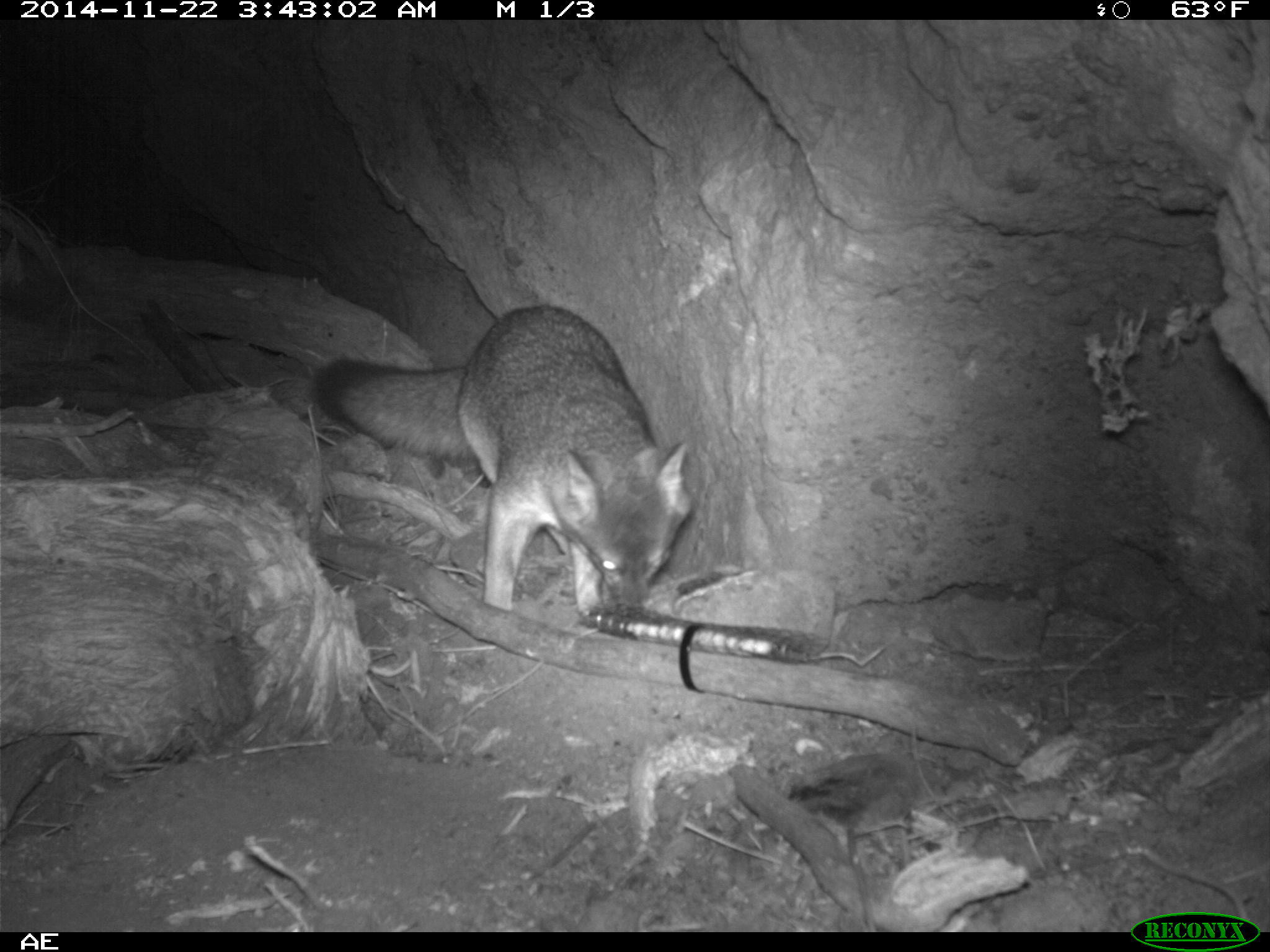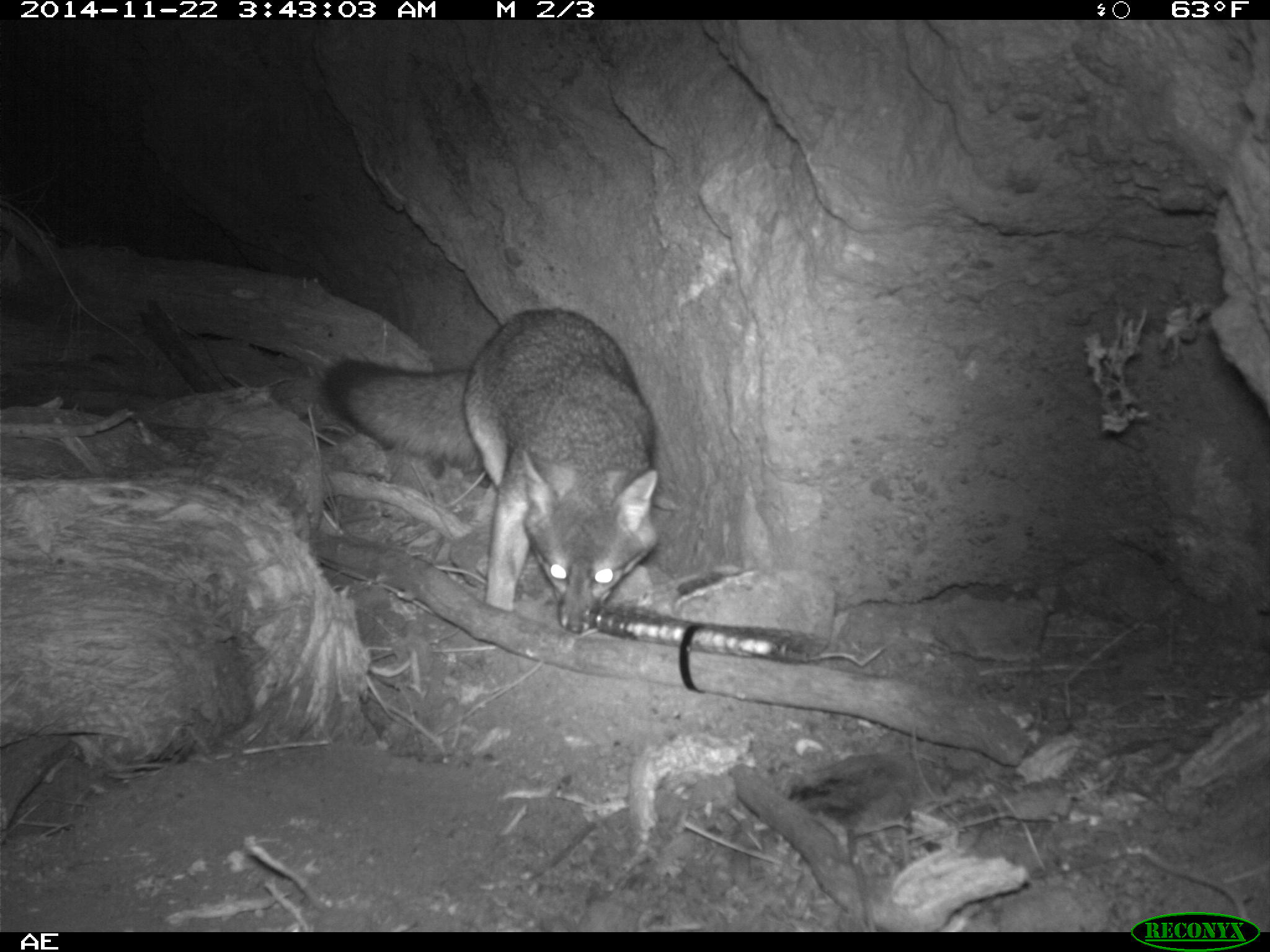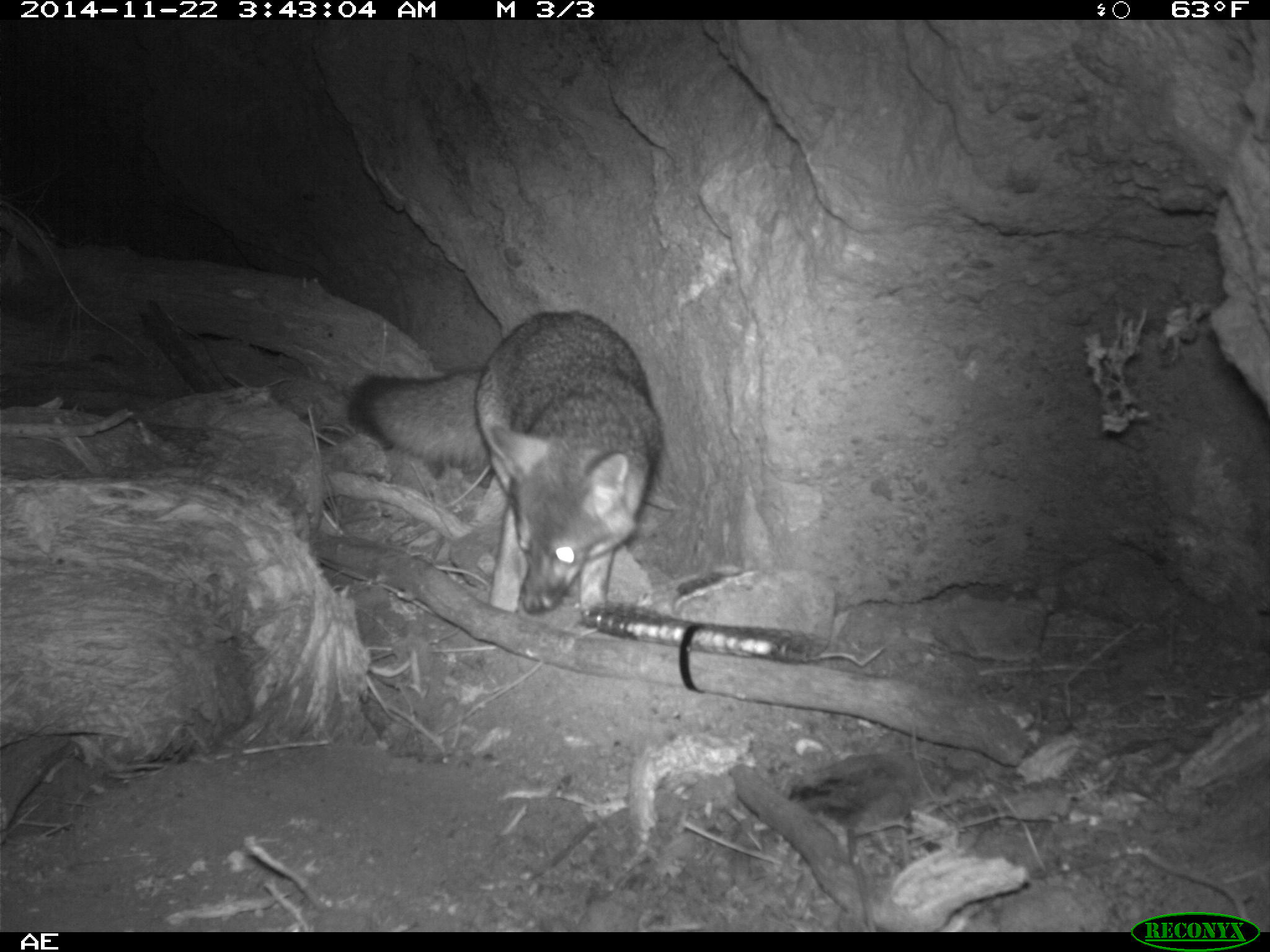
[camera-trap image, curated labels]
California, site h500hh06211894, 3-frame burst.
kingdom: Animalia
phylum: Chordata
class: Mammalia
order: Carnivora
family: Canidae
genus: Urocyon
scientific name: Urocyon littoralis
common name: island fox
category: fox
Fox (island fox) (Urocyon littoralis).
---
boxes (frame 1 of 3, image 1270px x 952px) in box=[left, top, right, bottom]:
fox: box=[312, 304, 691, 626]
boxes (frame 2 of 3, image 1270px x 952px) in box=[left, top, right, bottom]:
fox: box=[319, 310, 662, 633]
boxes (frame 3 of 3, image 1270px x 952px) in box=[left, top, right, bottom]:
fox: box=[345, 308, 665, 618]